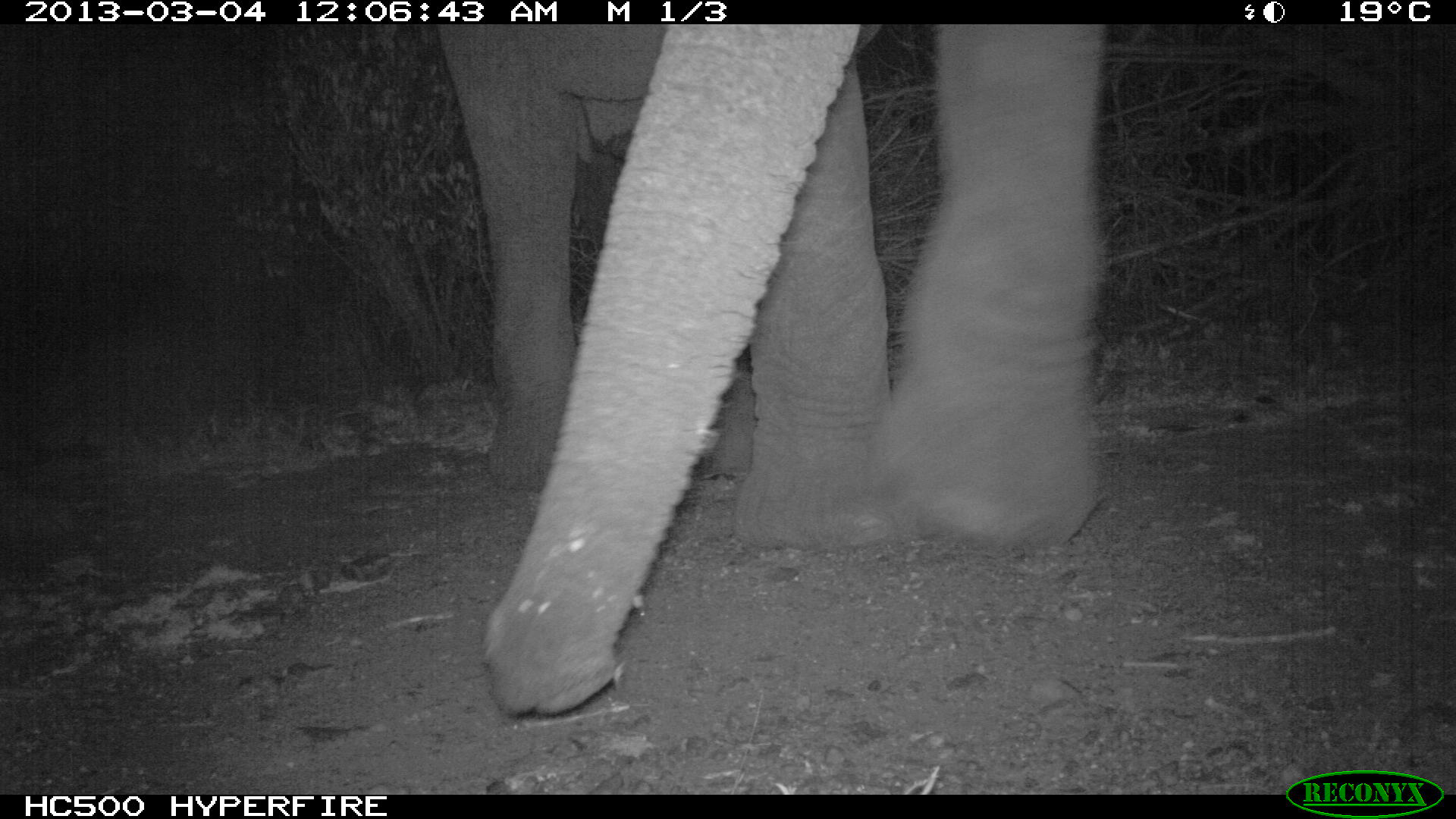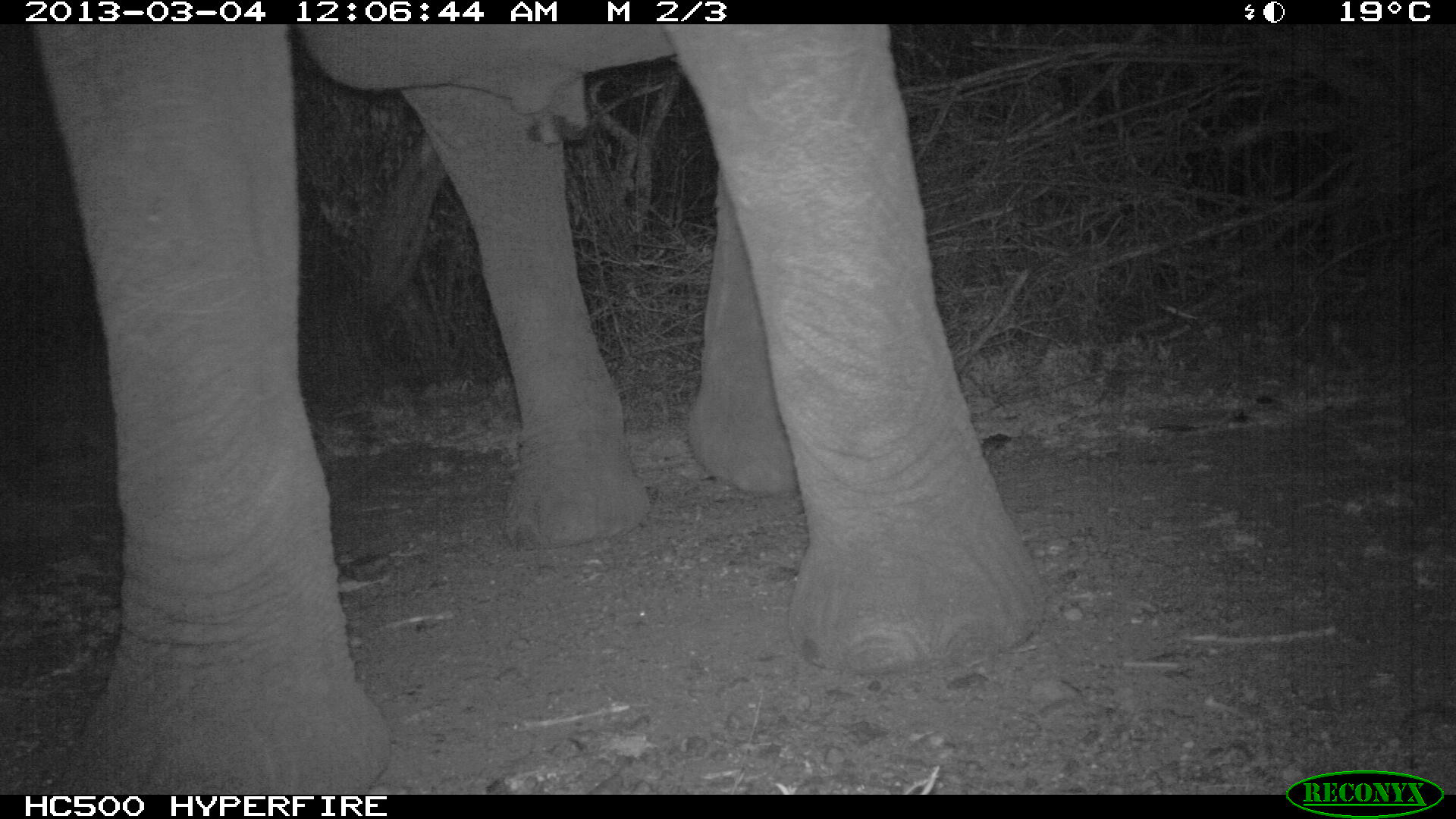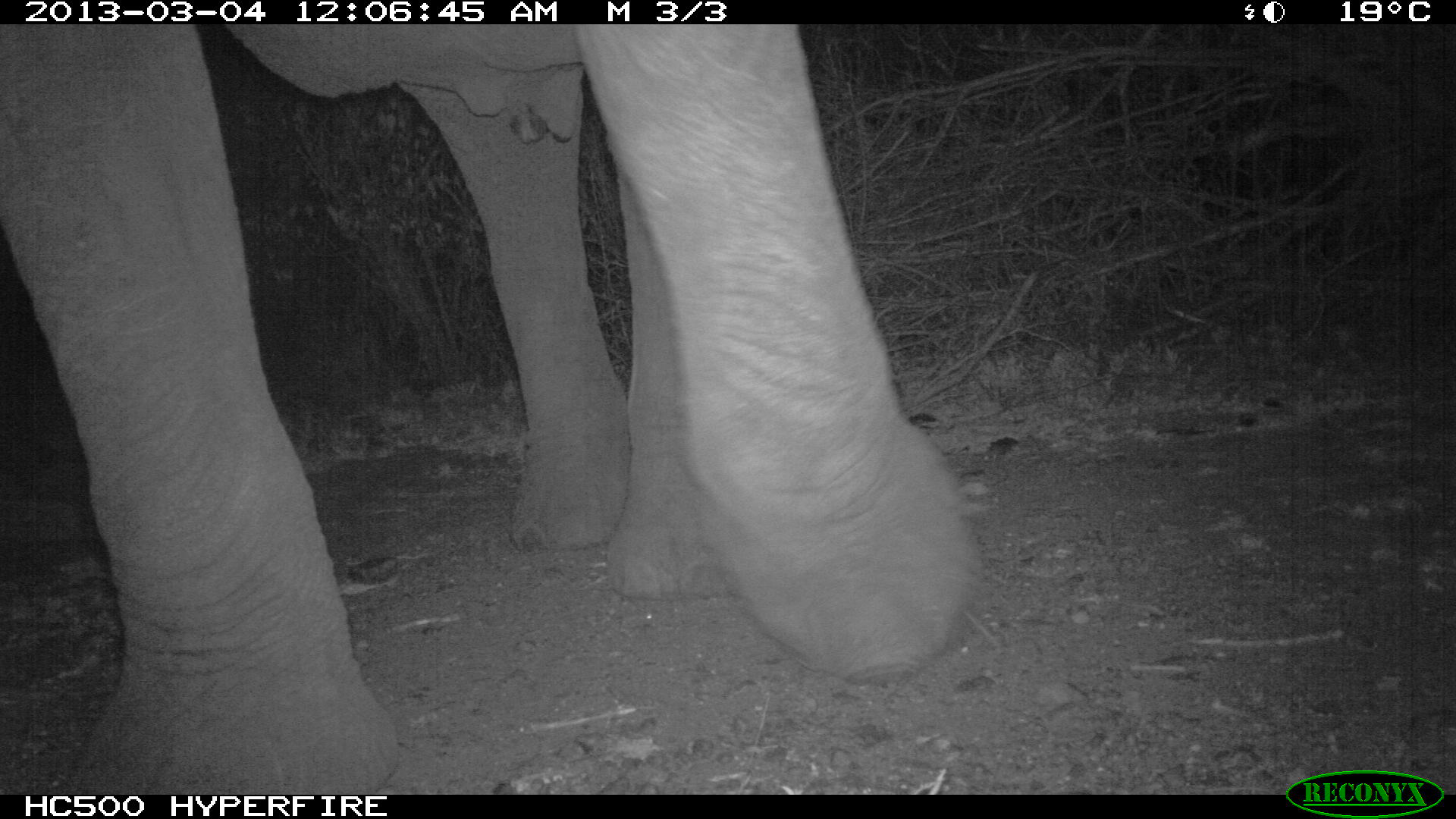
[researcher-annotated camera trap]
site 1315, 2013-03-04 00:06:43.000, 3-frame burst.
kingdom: Animalia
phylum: Chordata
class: Mammalia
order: Proboscidea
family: Elephantidae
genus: Loxodonta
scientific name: Loxodonta africana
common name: african bush elephant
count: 1